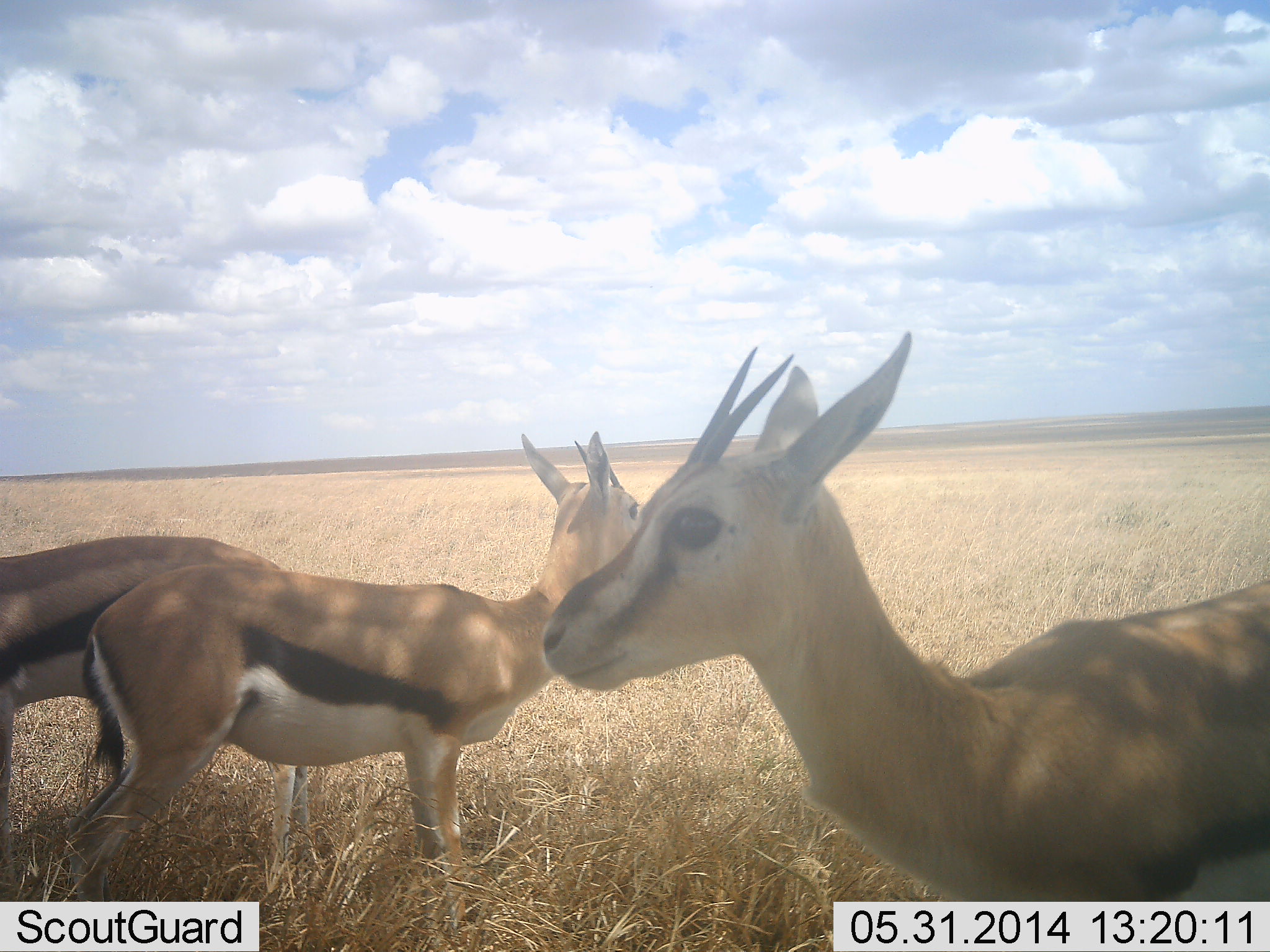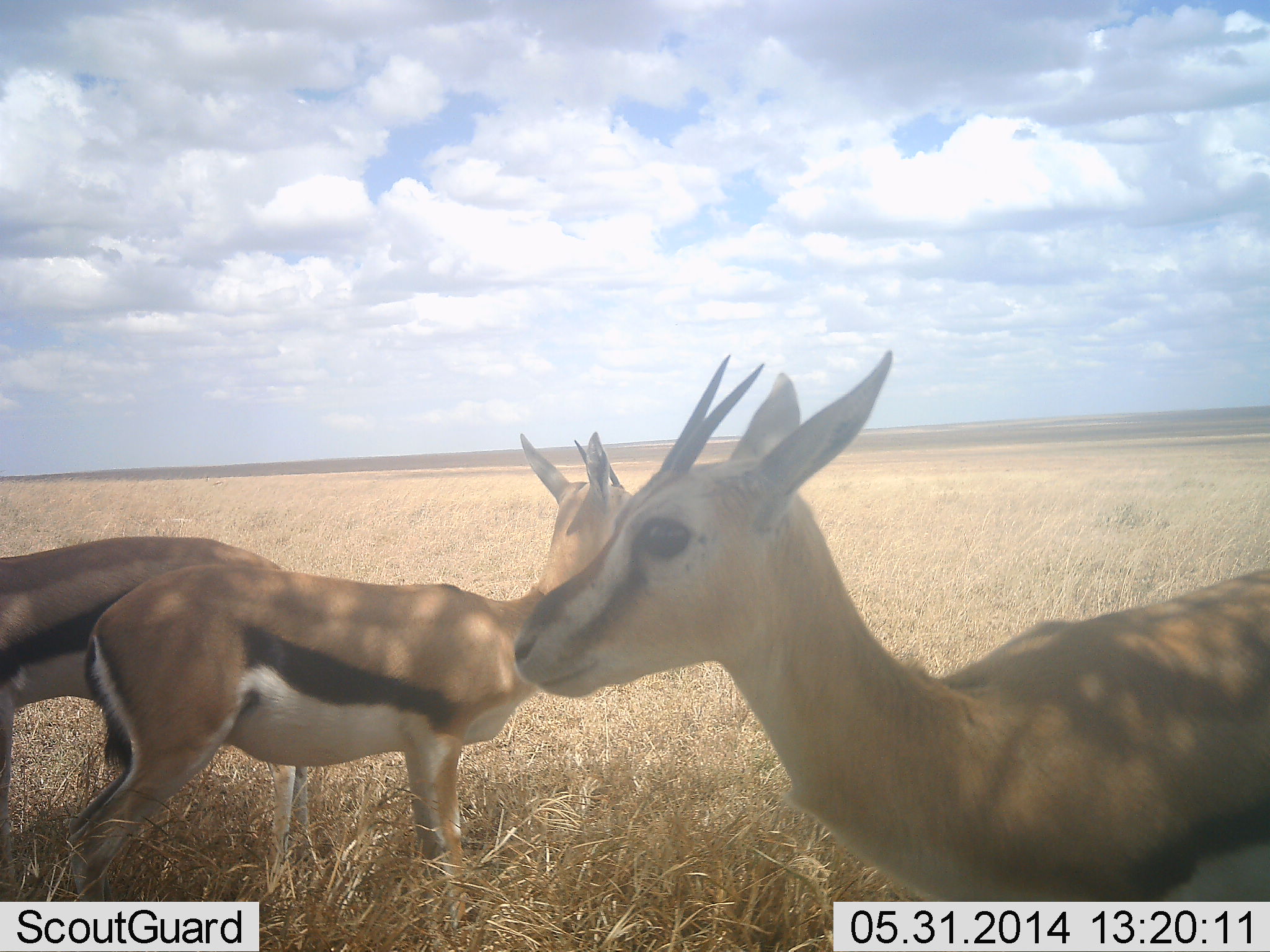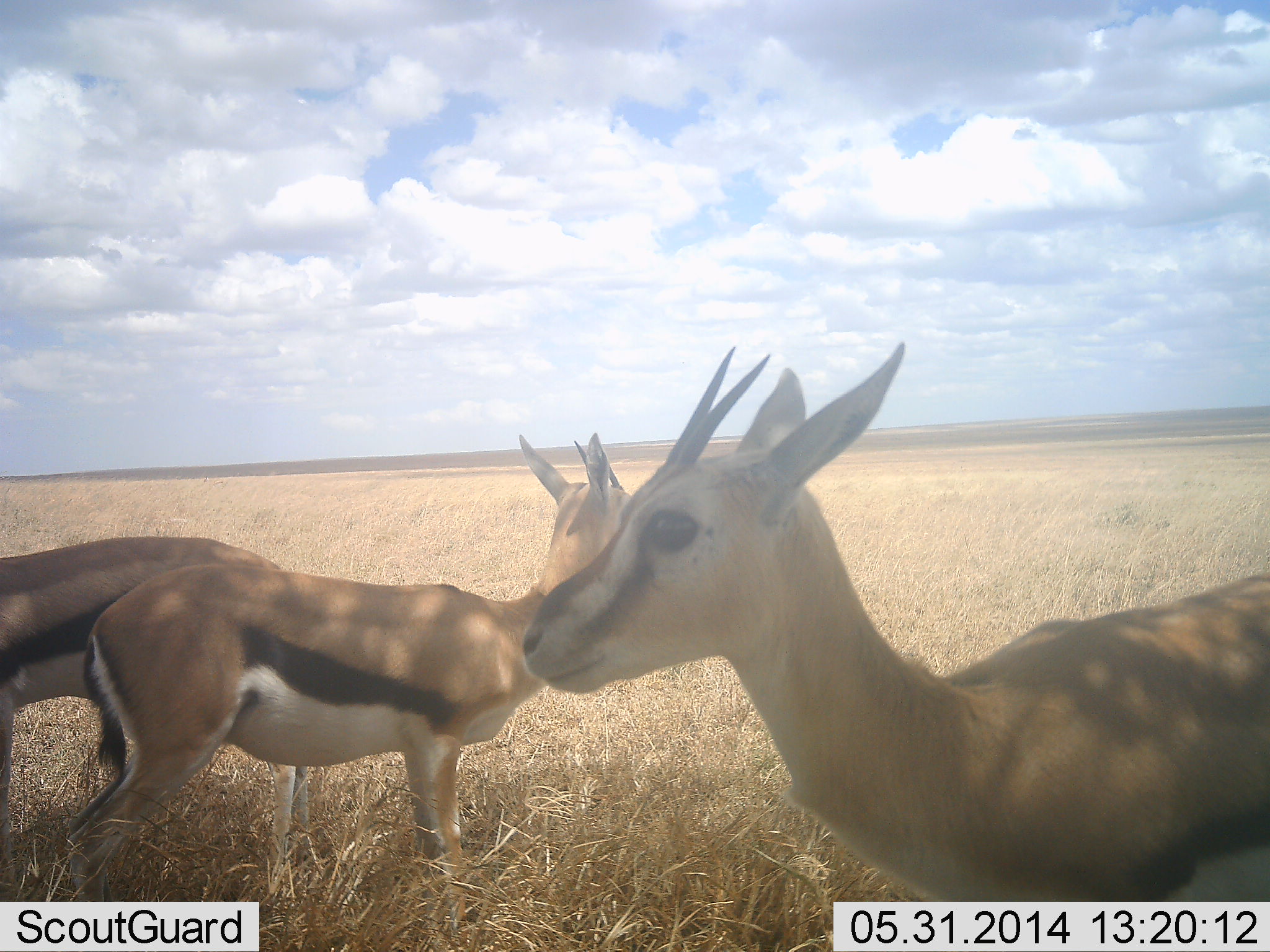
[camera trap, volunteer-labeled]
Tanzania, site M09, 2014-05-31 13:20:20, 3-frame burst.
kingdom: Animalia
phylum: Chordata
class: Mammalia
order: Artiodactyla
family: Bovidae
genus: Eudorcas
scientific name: Eudorcas thomsonii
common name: thomson's gazelle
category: gazellethomsons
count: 3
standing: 100%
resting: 0%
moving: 0%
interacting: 0%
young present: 0%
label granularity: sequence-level